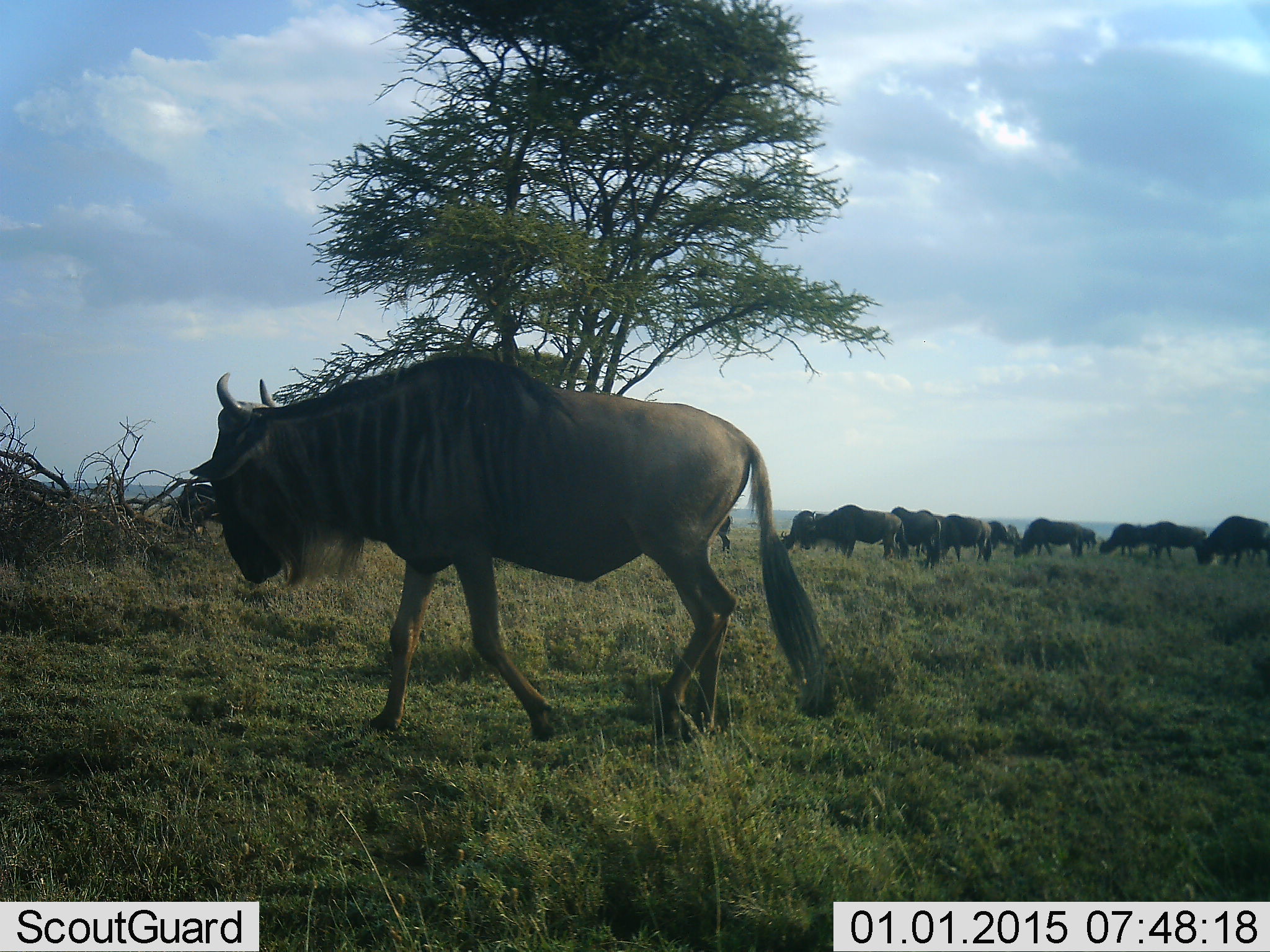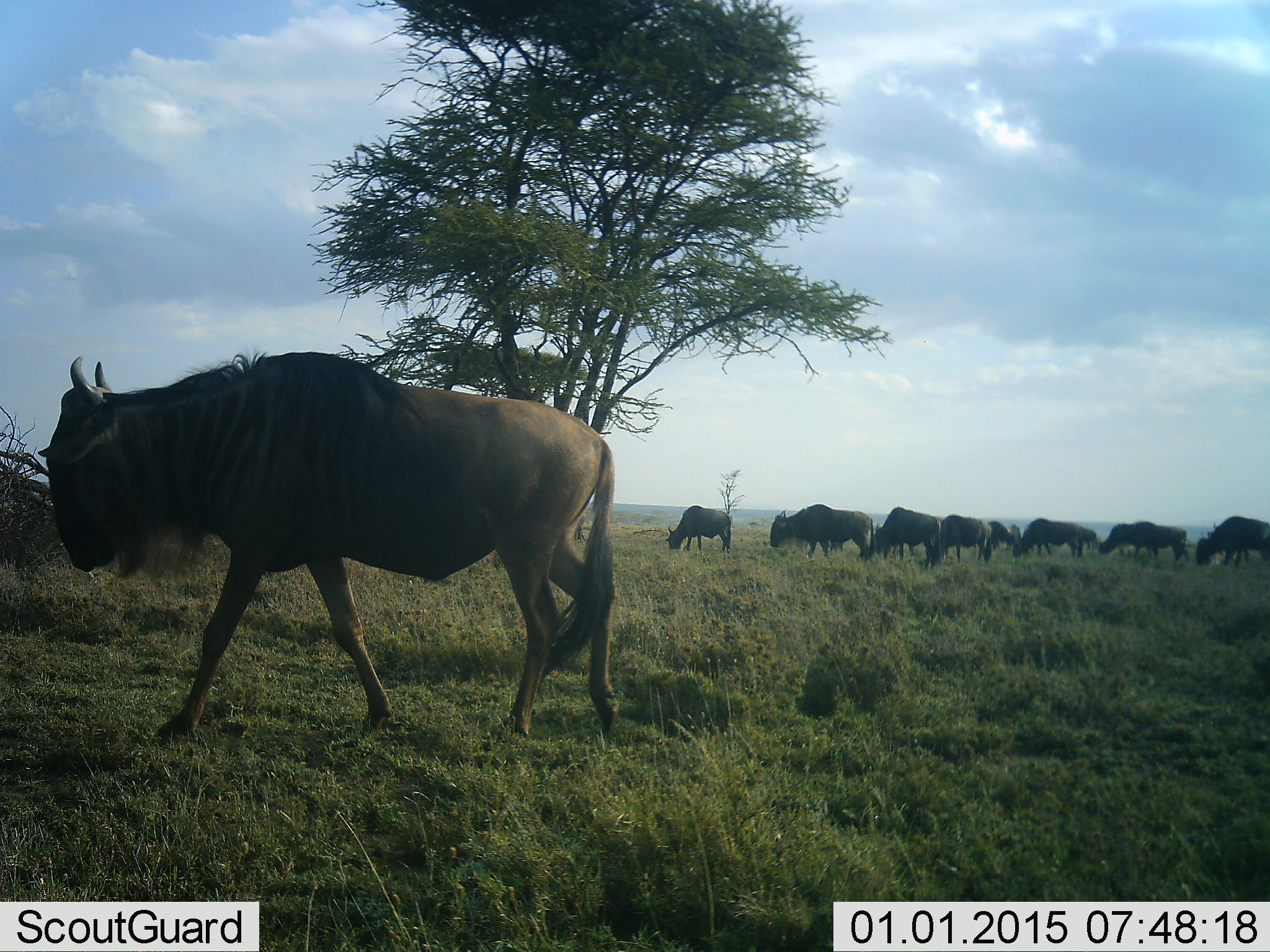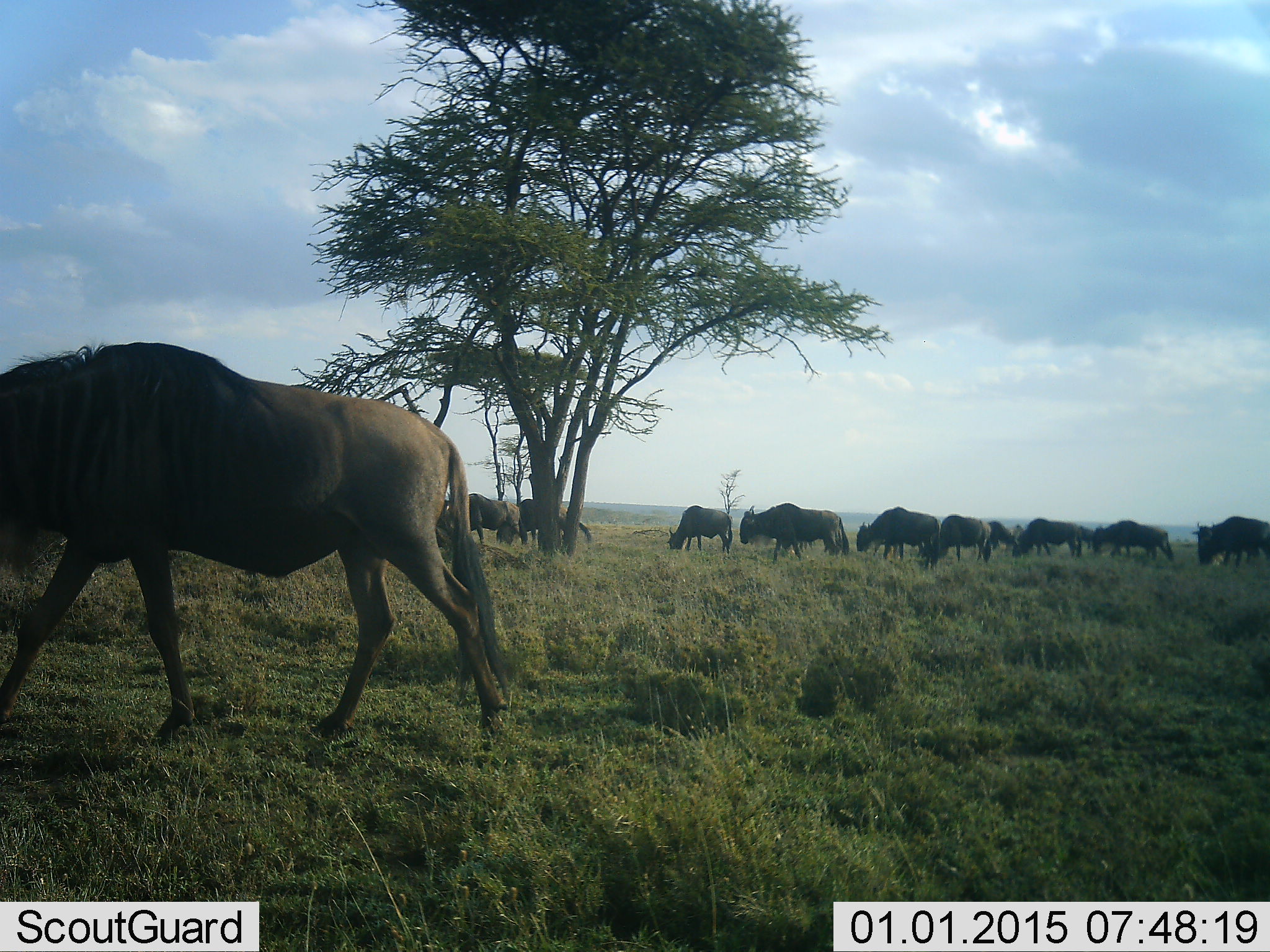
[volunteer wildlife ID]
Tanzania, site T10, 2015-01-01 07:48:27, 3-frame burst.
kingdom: Animalia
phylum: Chordata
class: Mammalia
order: Artiodactyla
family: Bovidae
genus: Connochaetes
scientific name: Connochaetes taurinus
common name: blue wildebeest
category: wildebeest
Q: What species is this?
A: Wildebeest (blue wildebeest) (Connochaetes taurinus).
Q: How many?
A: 11-50.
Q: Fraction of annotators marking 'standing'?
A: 10%.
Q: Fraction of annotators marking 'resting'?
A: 0%.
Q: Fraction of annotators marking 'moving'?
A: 90%.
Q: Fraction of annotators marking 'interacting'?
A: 0%.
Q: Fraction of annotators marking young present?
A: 10%.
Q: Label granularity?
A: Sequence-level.